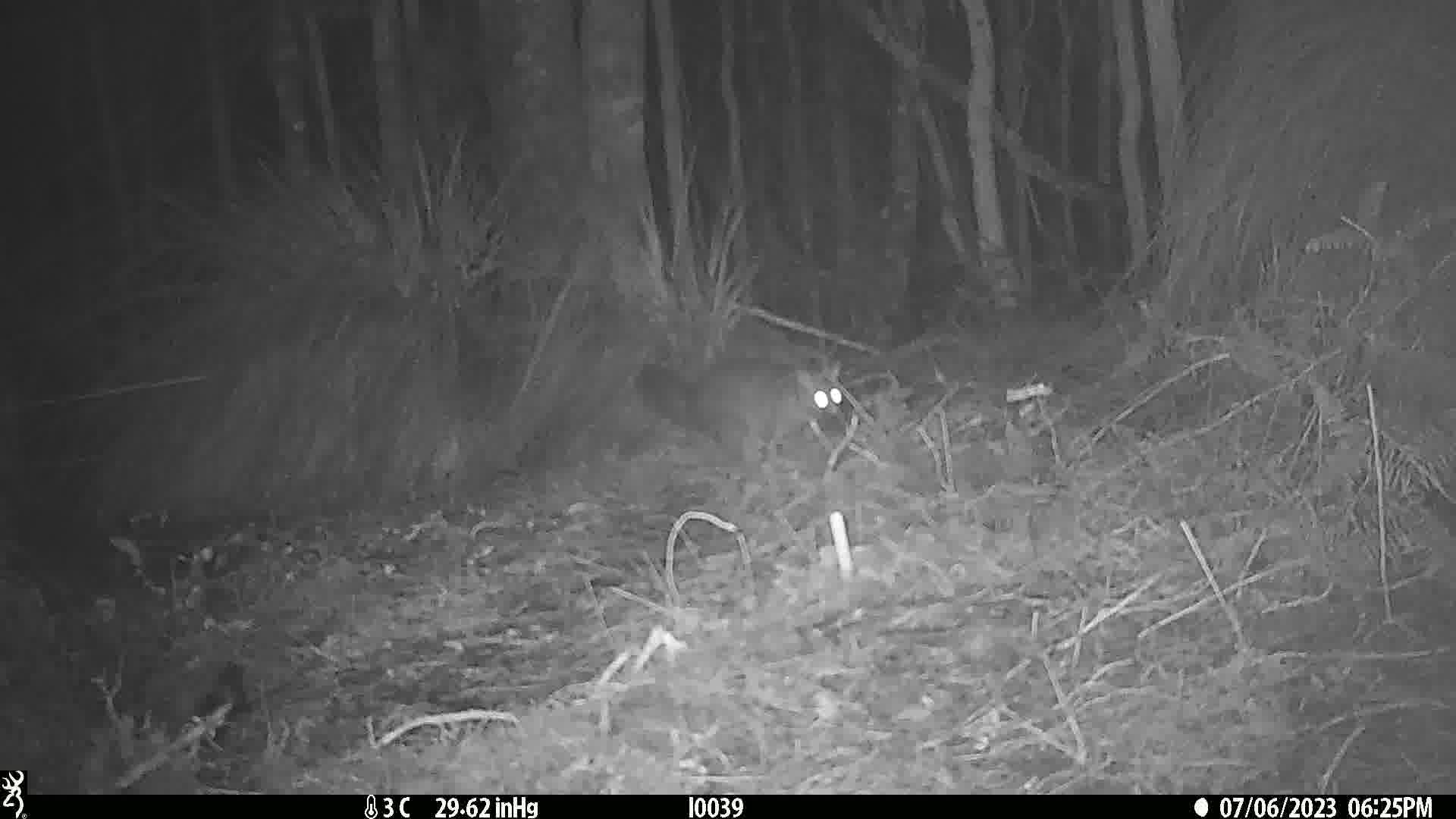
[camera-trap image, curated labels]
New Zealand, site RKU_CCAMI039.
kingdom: Animalia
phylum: Chordata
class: Mammalia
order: Diprotodontia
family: Phalangeridae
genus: Trichosurus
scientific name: Trichosurus vulpecula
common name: common brushtail possum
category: possum